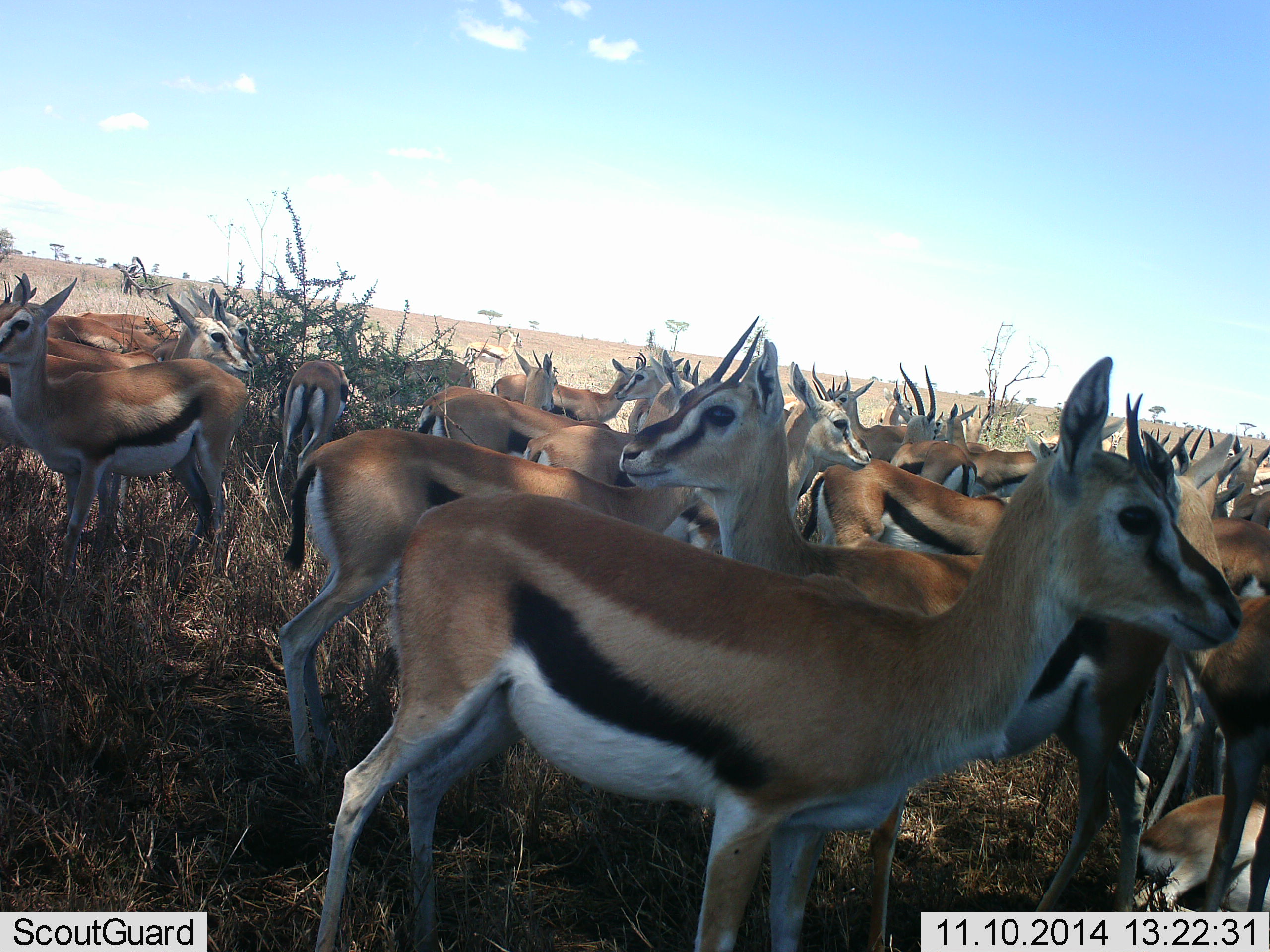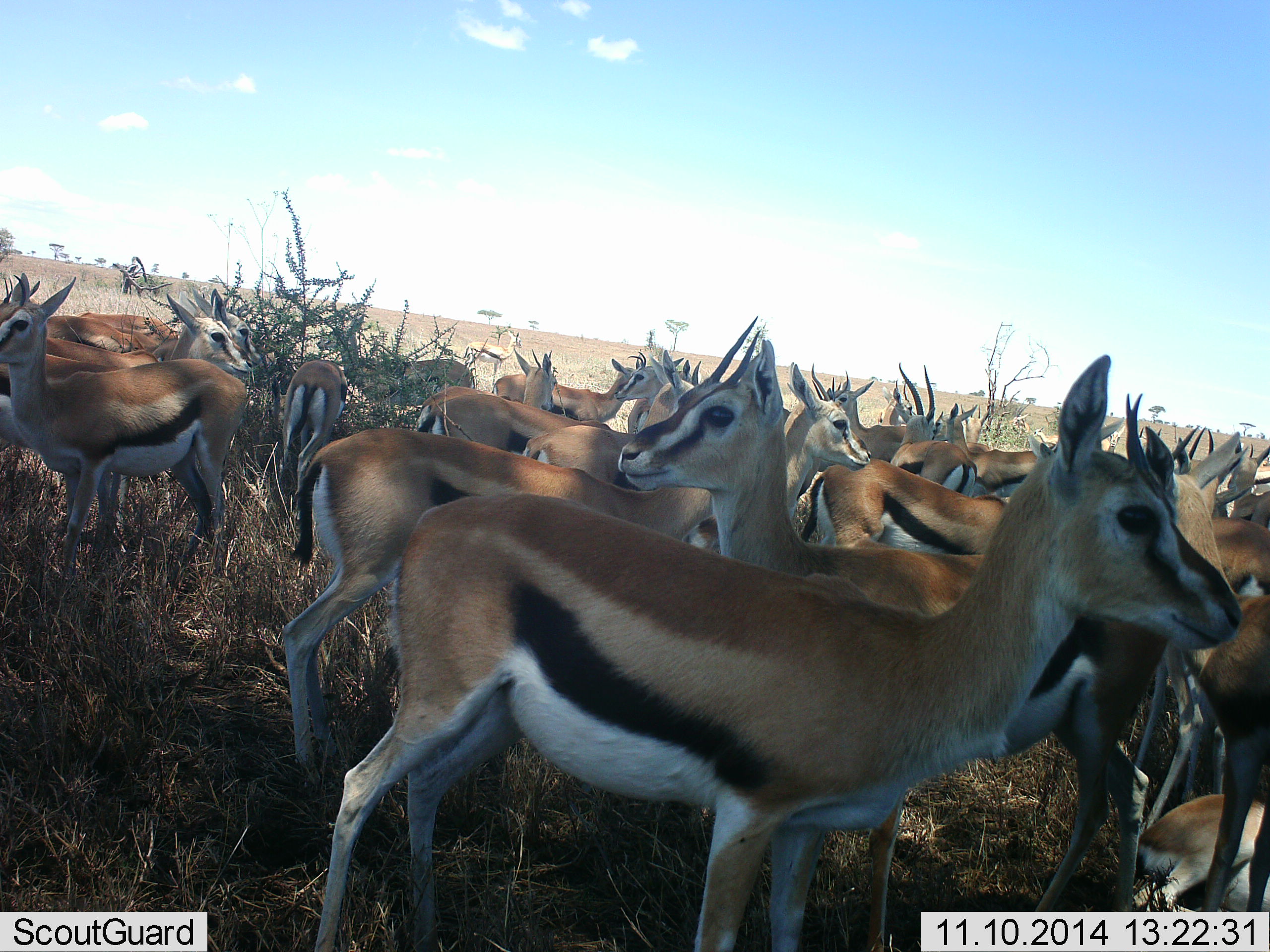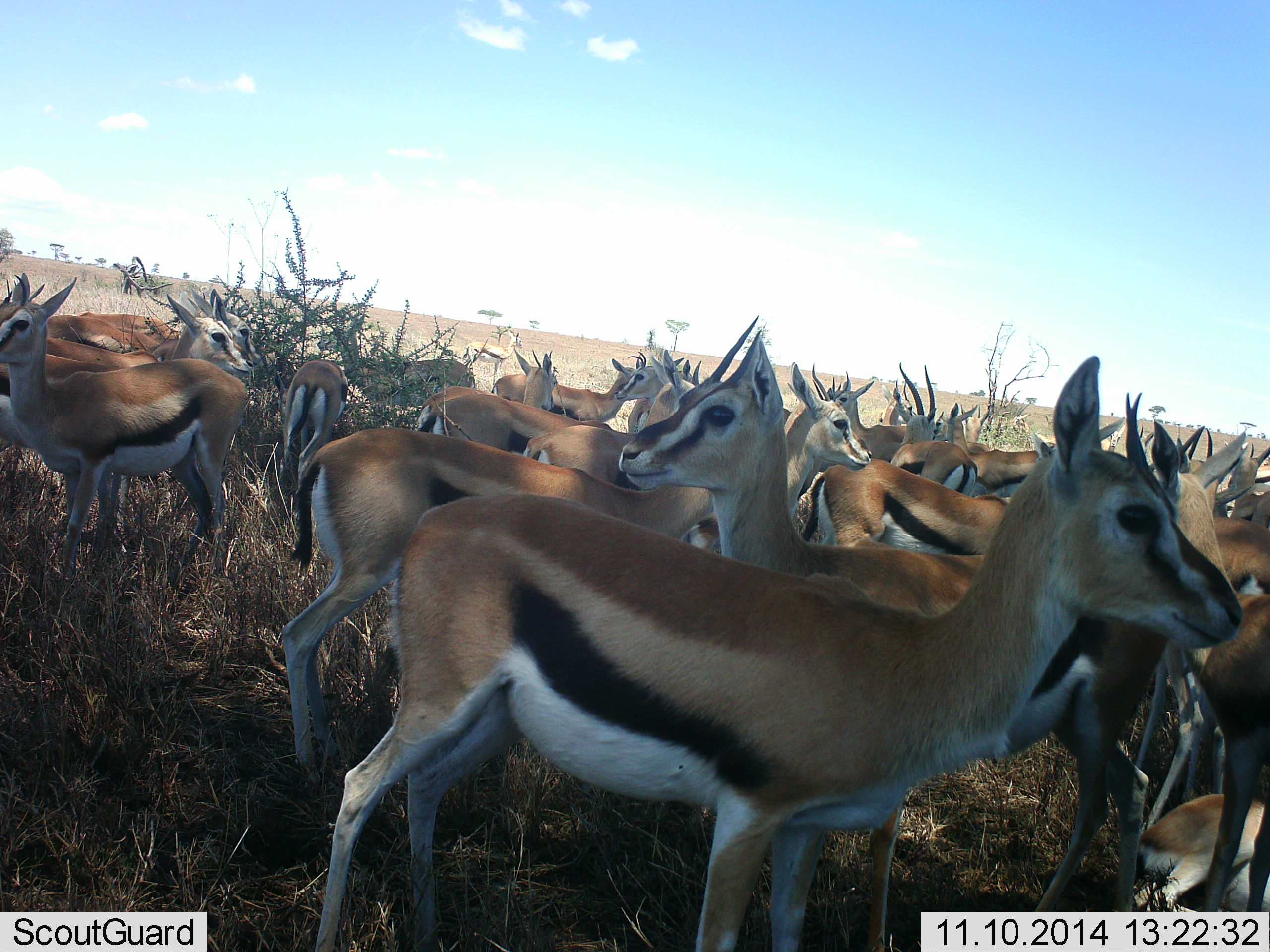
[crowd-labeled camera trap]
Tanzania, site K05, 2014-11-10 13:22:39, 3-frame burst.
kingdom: Animalia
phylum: Chordata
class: Mammalia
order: Artiodactyla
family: Bovidae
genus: Eudorcas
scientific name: Eudorcas thomsonii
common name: thomson's gazelle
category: gazellethomsons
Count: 11-50.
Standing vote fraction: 100%.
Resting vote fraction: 20%.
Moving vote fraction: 0%.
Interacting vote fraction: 10%.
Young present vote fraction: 10%.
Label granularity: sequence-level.